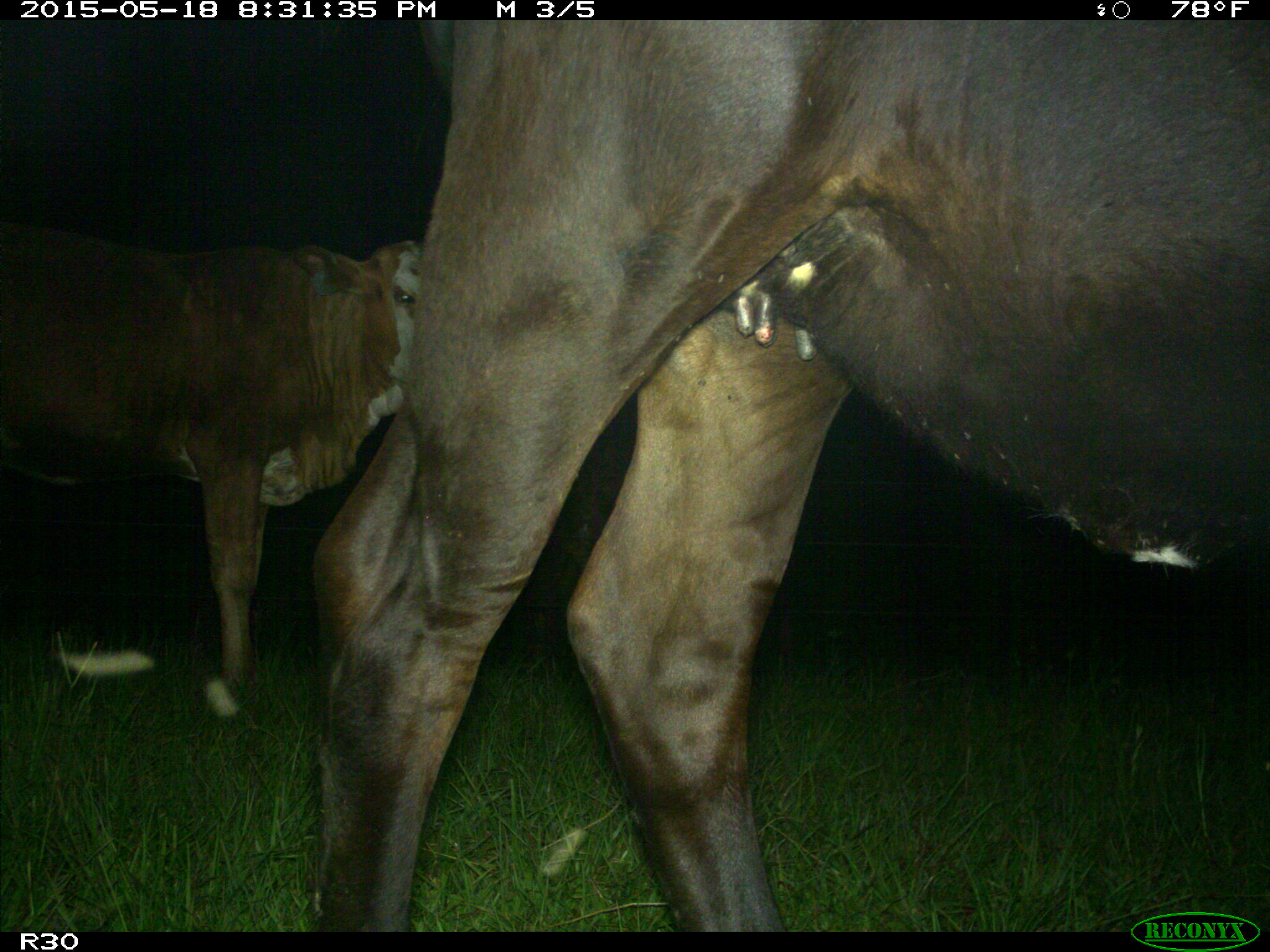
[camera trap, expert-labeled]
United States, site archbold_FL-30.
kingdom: Animalia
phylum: Chordata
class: Mammalia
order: Artiodactyla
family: Bovidae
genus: Bos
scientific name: Bos taurus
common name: domestic cow